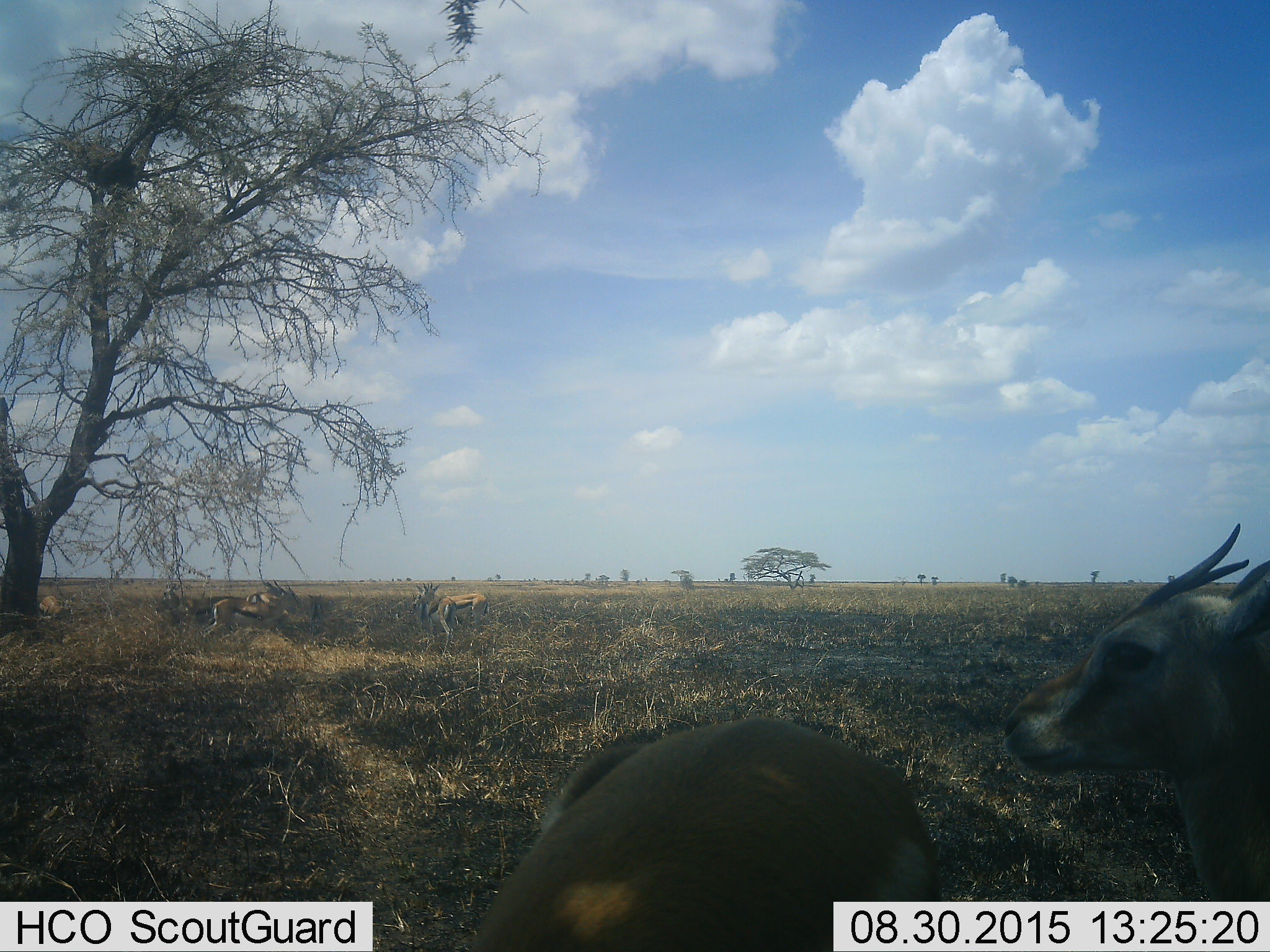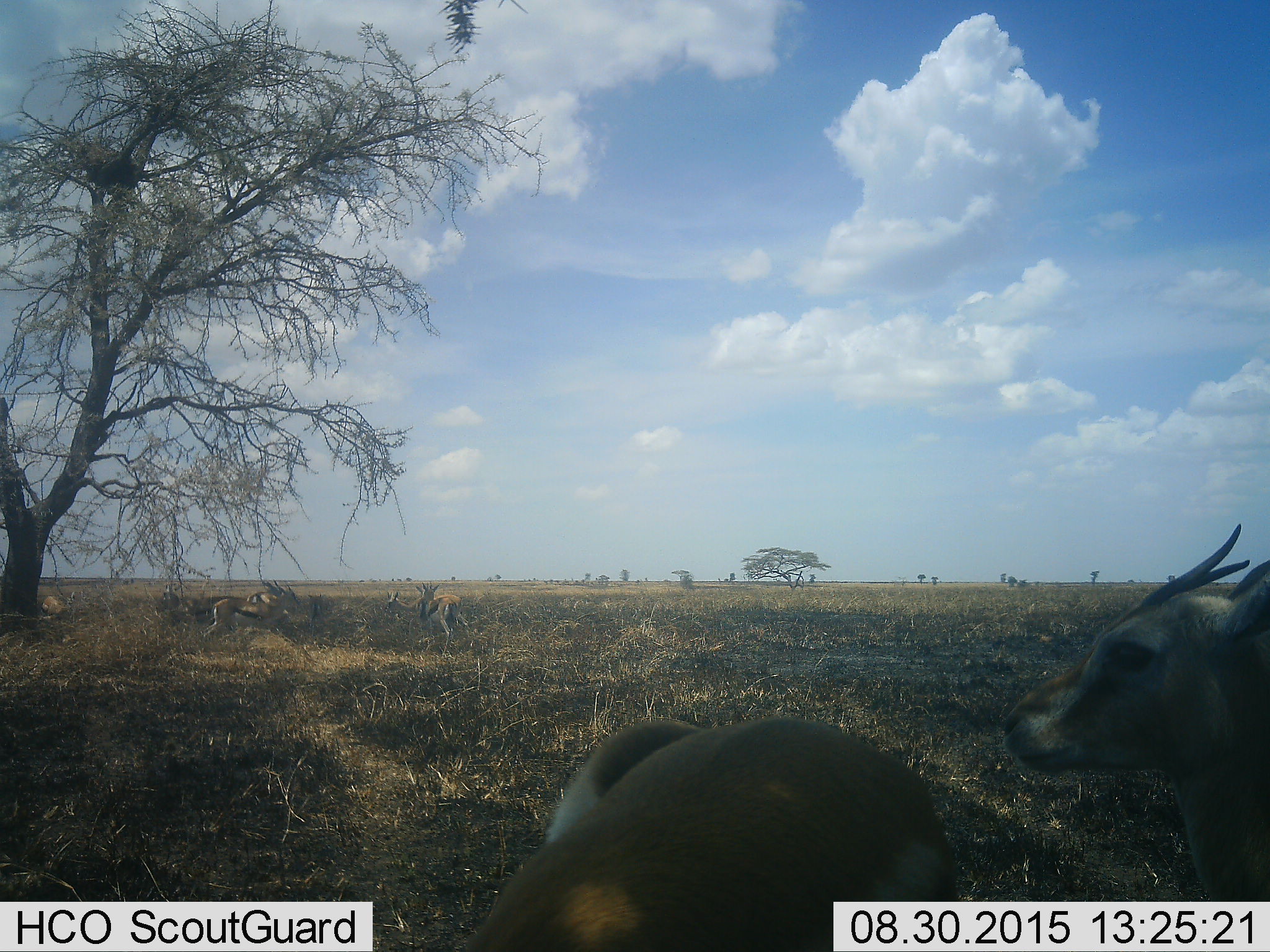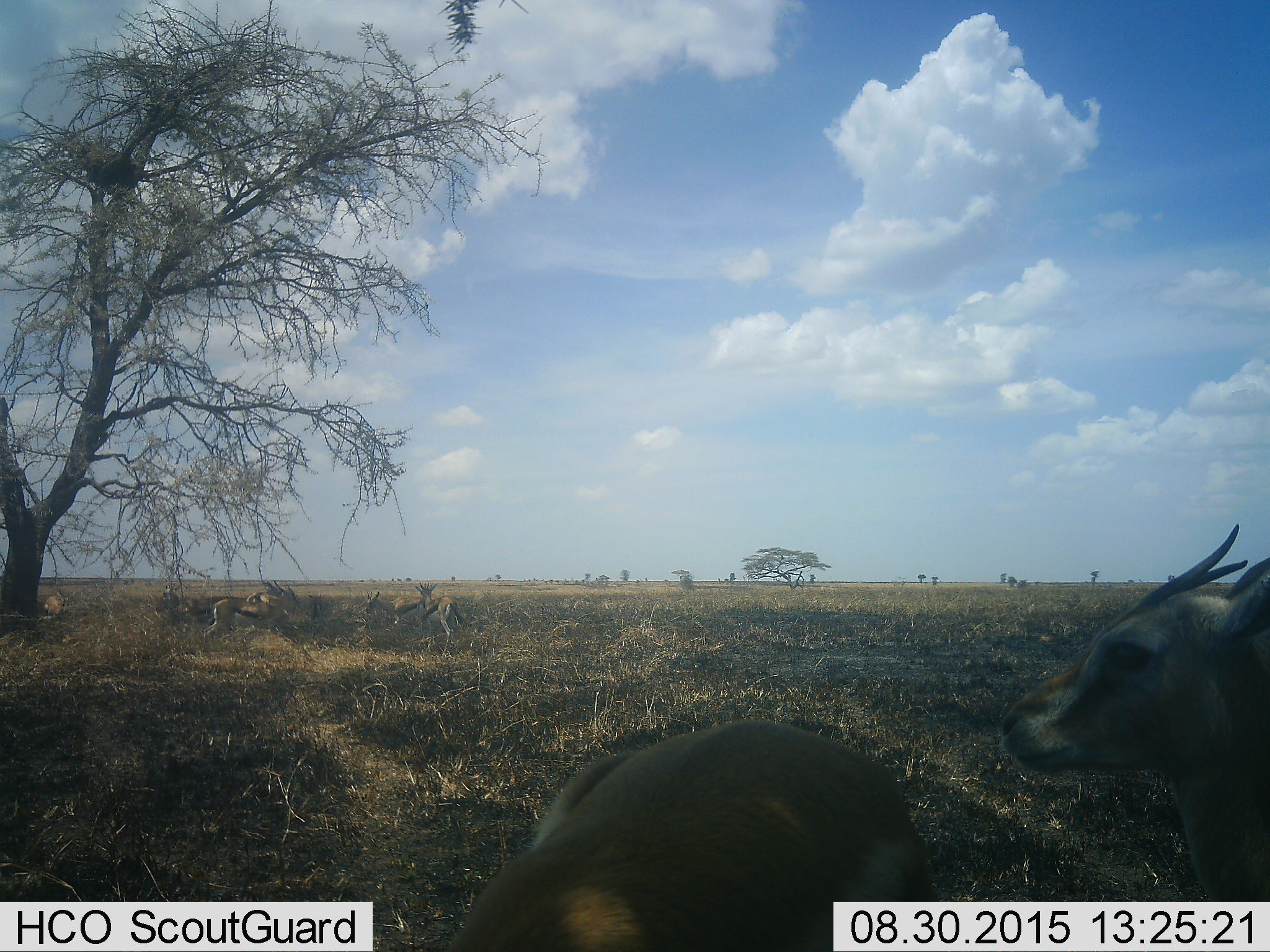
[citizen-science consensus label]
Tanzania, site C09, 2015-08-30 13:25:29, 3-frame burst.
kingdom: Animalia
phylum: Chordata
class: Mammalia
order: Artiodactyla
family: Bovidae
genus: Eudorcas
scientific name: Eudorcas thomsonii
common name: thomson's gazelle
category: gazellethomsons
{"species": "gazellethomsons (thomson's gazelle) (Eudorcas thomsonii)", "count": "9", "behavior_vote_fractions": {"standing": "93%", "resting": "43%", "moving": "29%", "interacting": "7%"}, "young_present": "0%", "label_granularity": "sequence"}